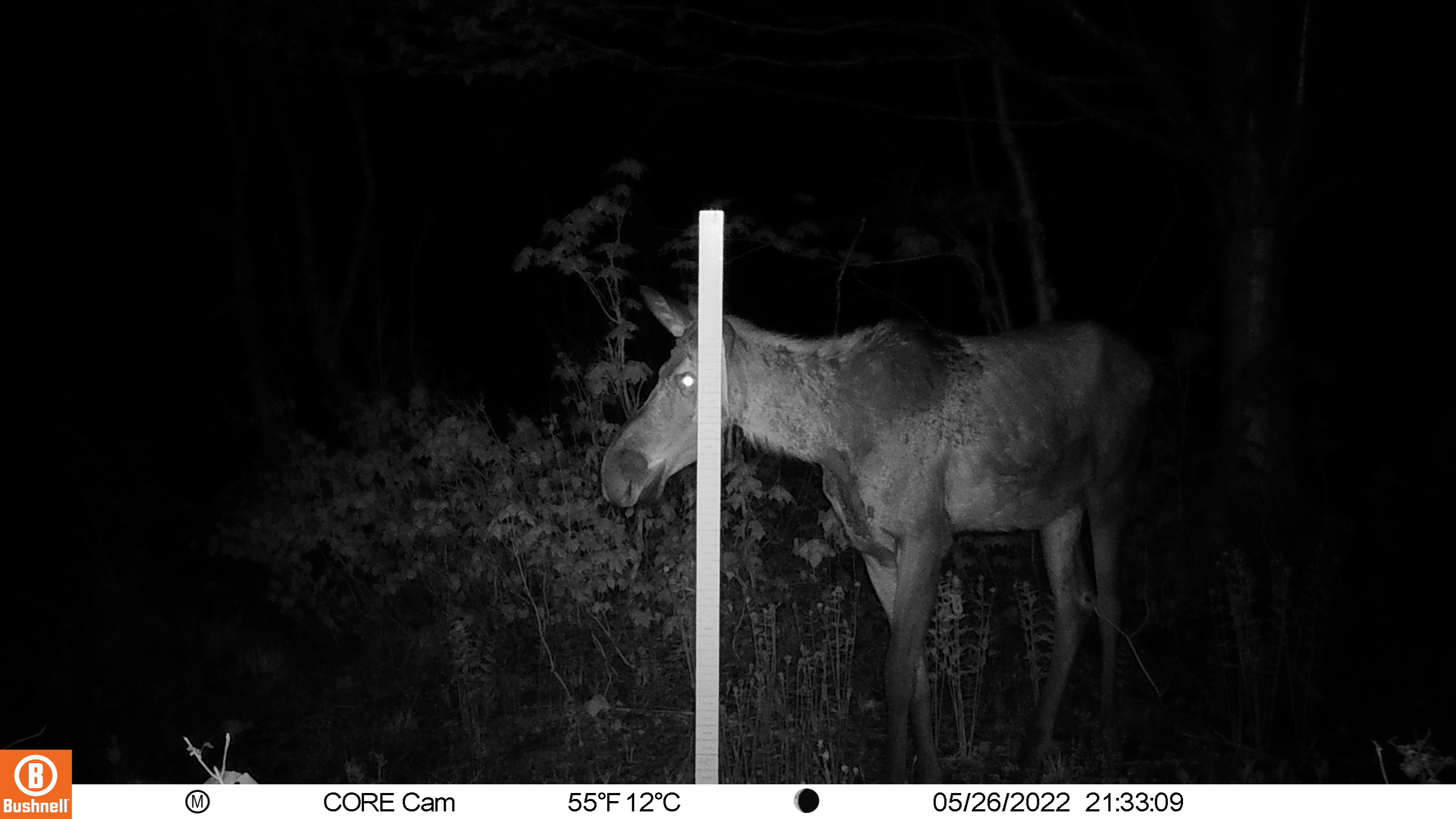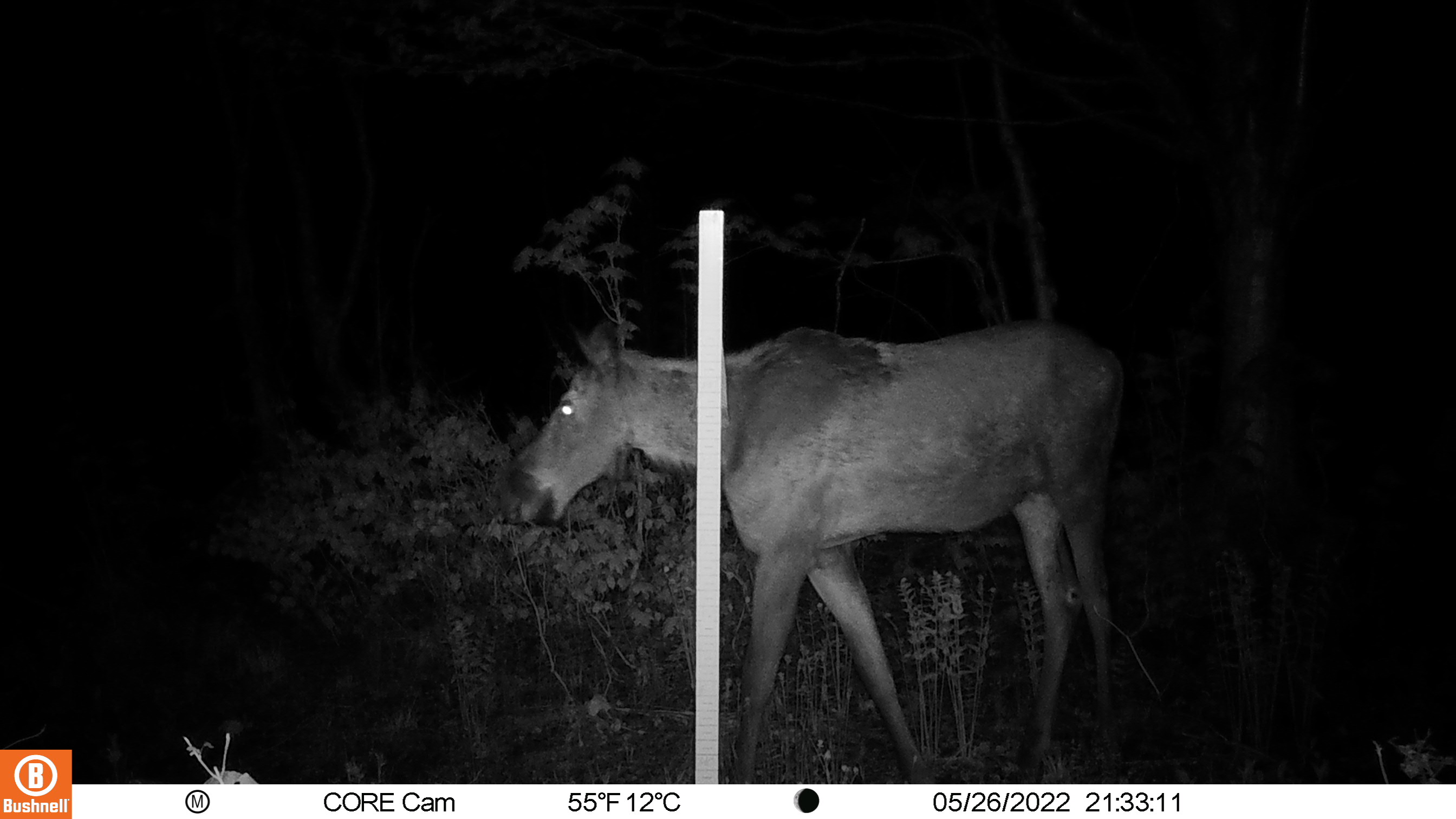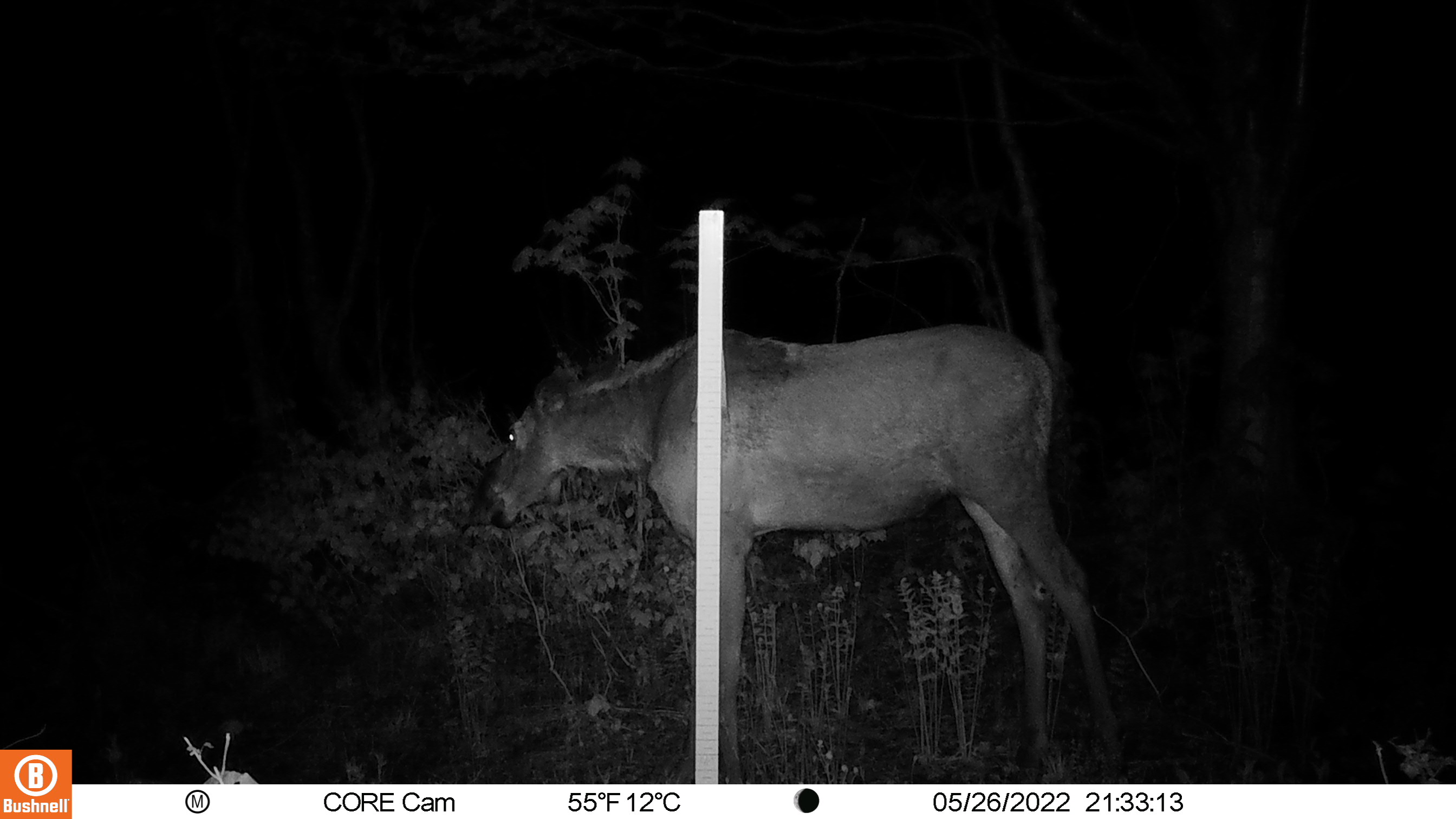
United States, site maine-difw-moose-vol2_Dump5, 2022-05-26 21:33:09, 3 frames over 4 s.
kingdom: Animalia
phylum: Chordata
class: Mammalia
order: Artiodactyla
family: Cervidae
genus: Alces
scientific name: Alces alces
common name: moose